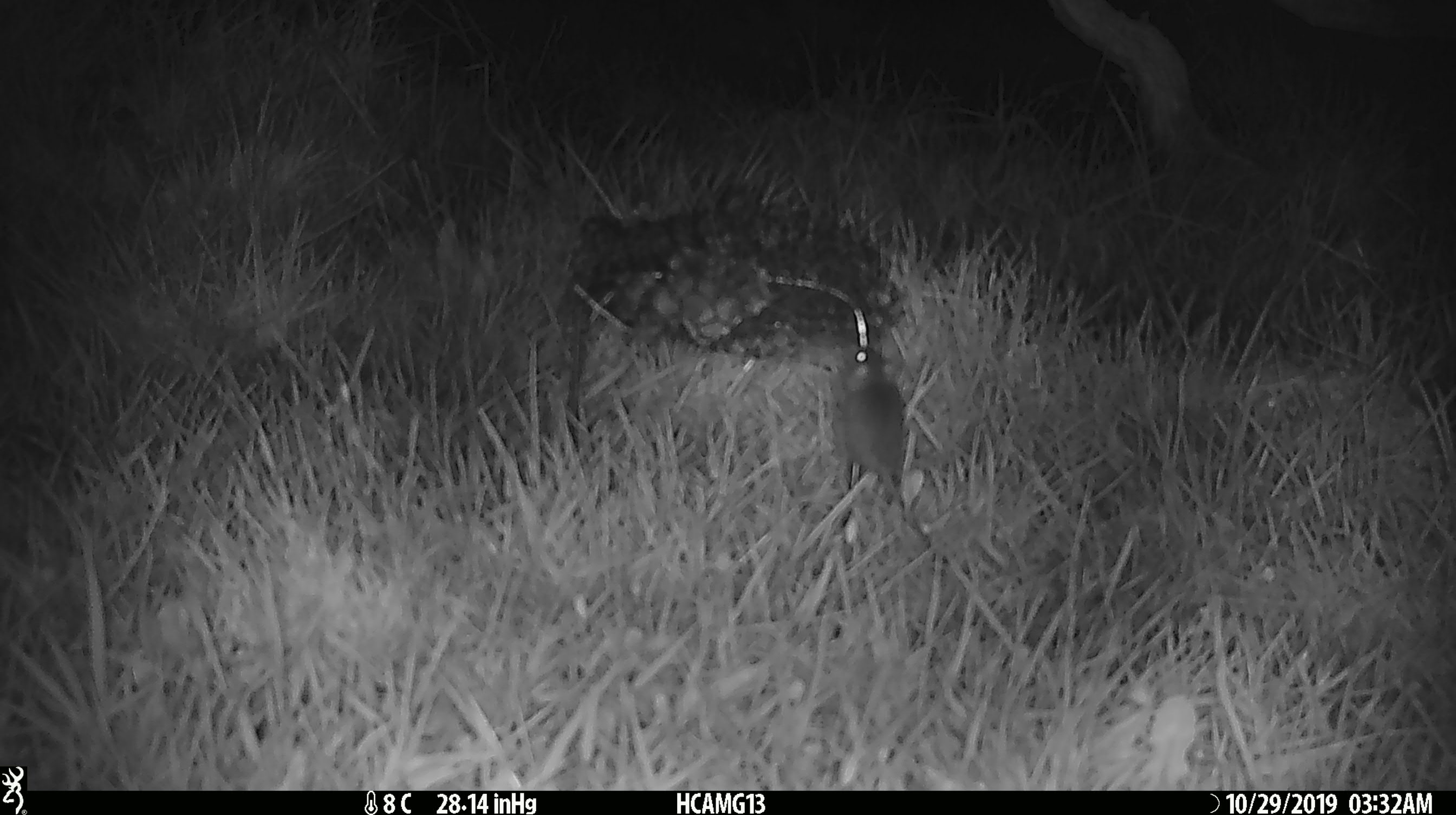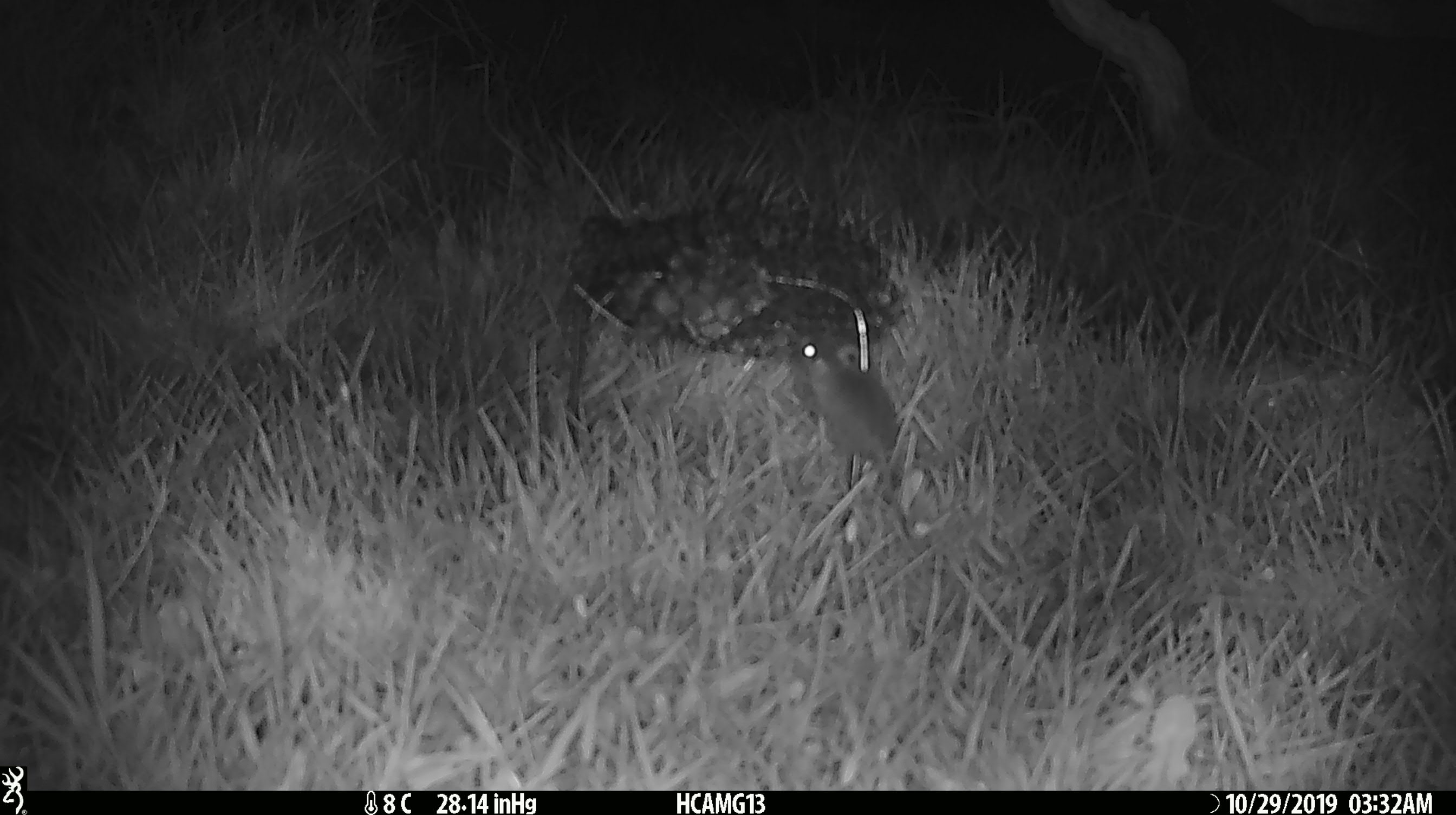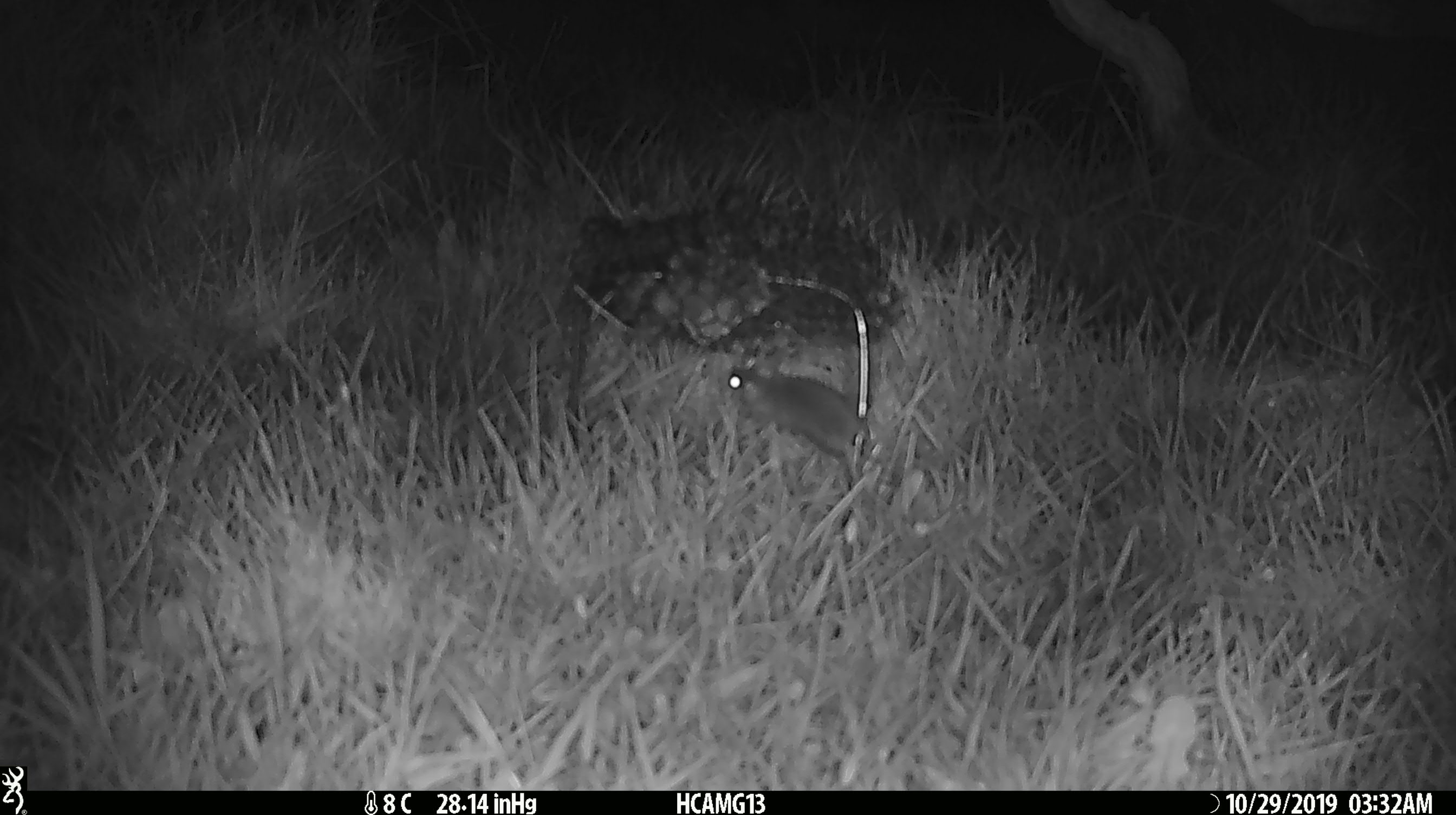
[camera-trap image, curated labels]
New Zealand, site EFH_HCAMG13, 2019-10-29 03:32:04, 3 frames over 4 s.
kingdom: Animalia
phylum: Chordata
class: Mammalia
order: Rodentia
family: Muridae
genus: Mus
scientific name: Mus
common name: mouse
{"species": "mouse (Mus)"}